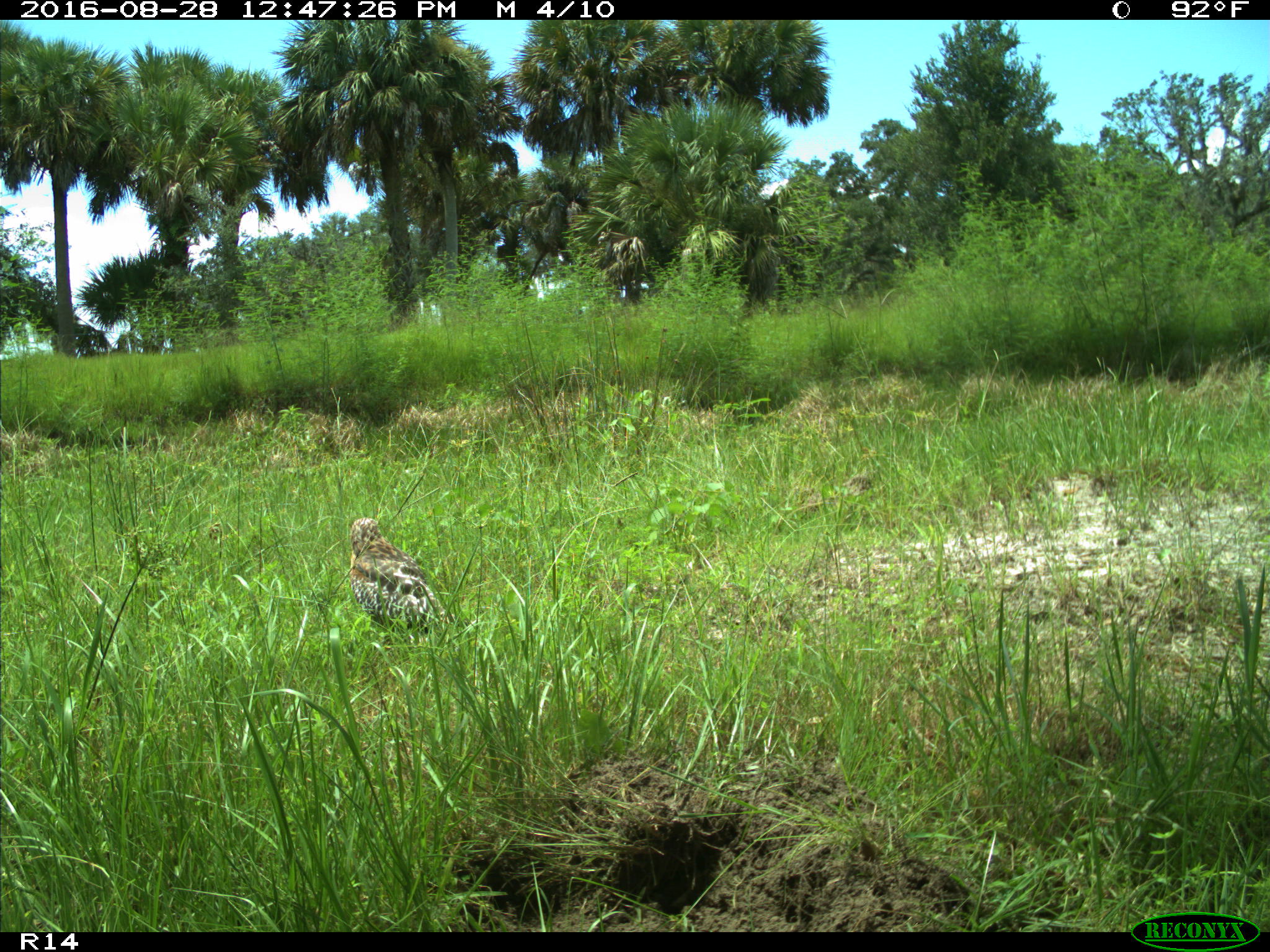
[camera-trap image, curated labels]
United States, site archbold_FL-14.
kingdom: Animalia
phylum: Chordata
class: Aves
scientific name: Aves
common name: birds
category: unidentified bird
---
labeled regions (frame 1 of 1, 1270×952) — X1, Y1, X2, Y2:
animal: 348, 518, 455, 649